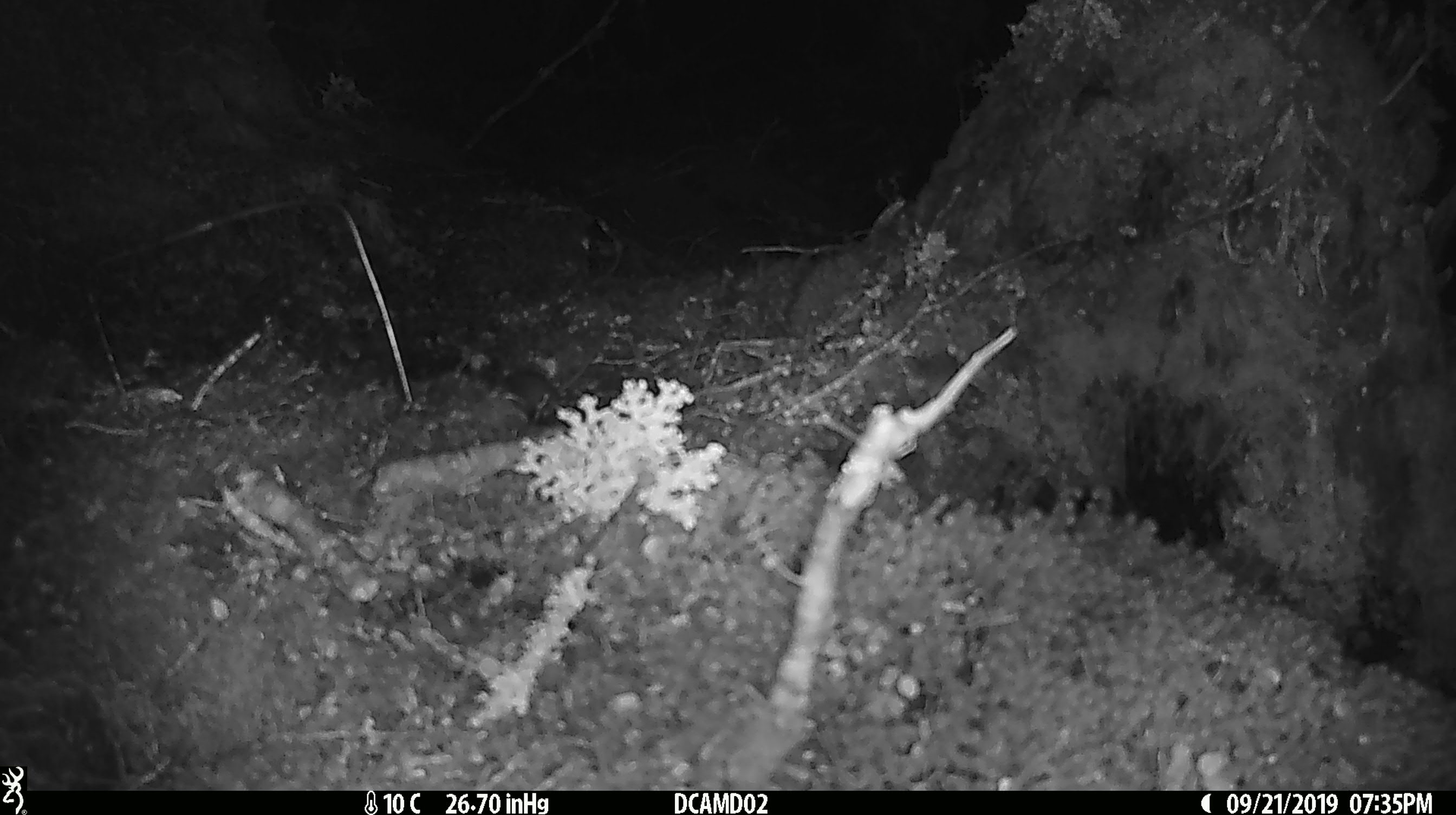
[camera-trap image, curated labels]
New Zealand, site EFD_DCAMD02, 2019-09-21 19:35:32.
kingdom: Animalia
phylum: Chordata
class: Mammalia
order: Rodentia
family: Muridae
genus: Mus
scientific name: Mus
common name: mouse